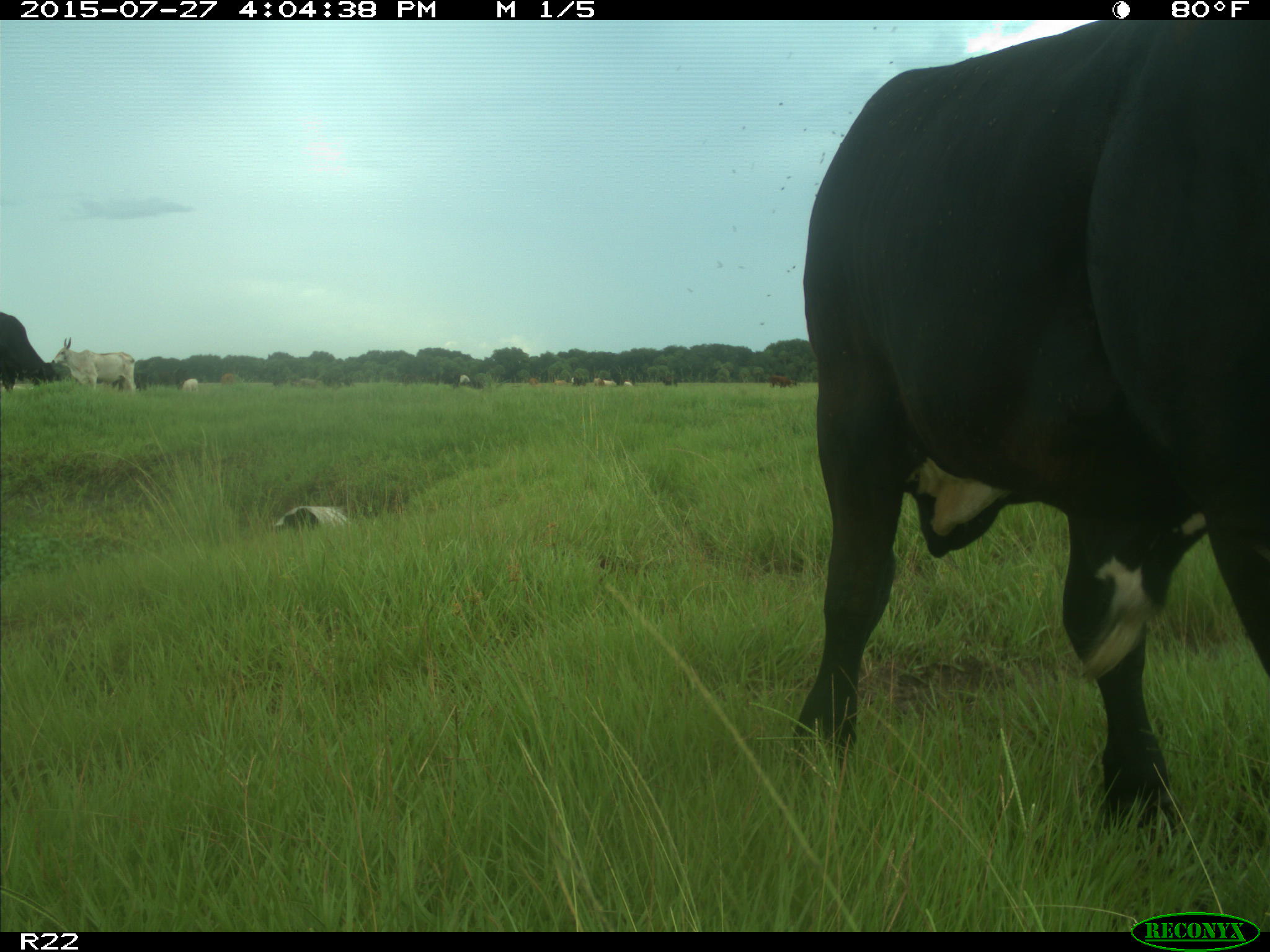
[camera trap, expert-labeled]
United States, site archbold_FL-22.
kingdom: Animalia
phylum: Chordata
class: Mammalia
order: Artiodactyla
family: Bovidae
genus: Bos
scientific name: Bos taurus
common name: domestic cow